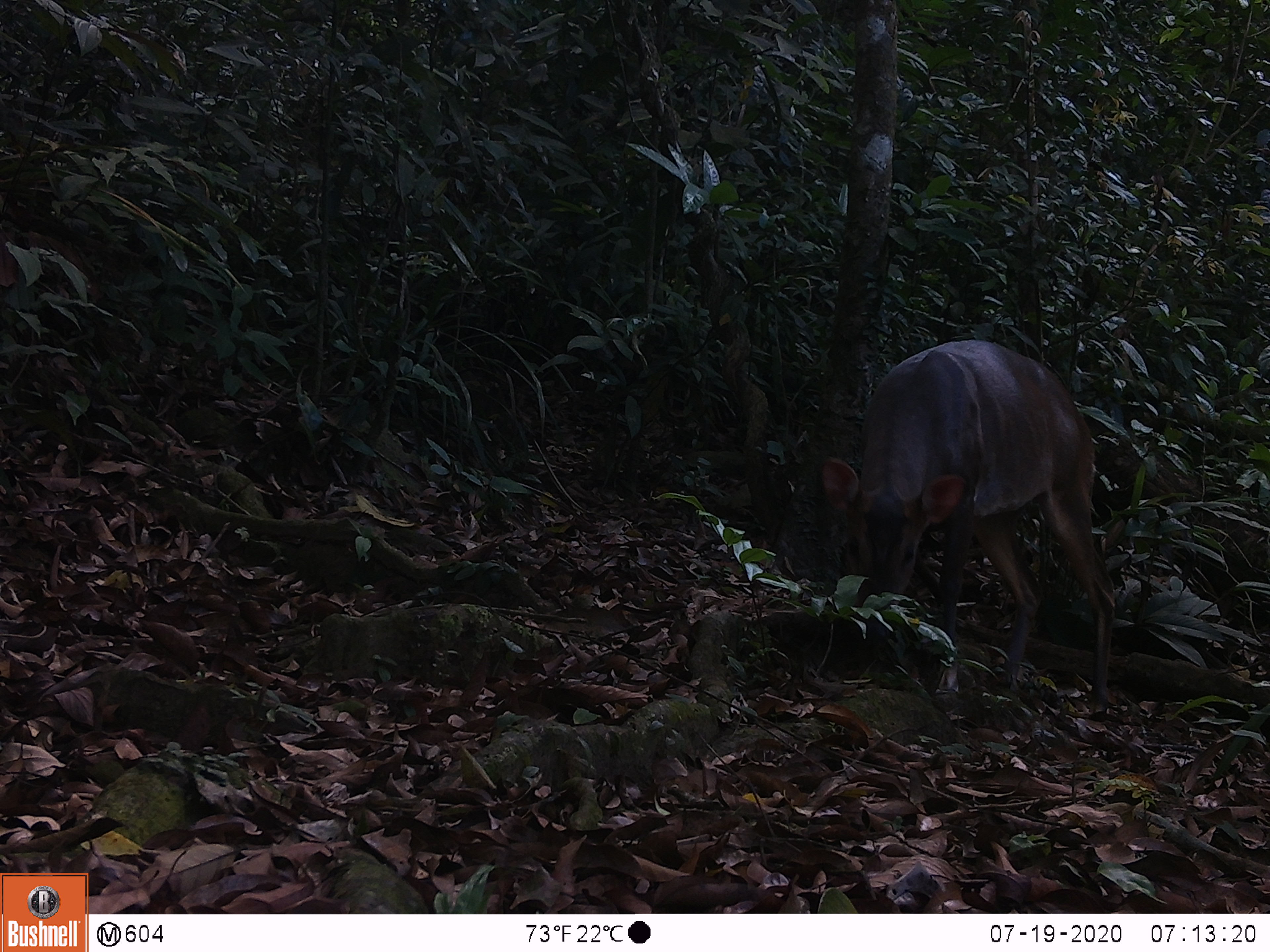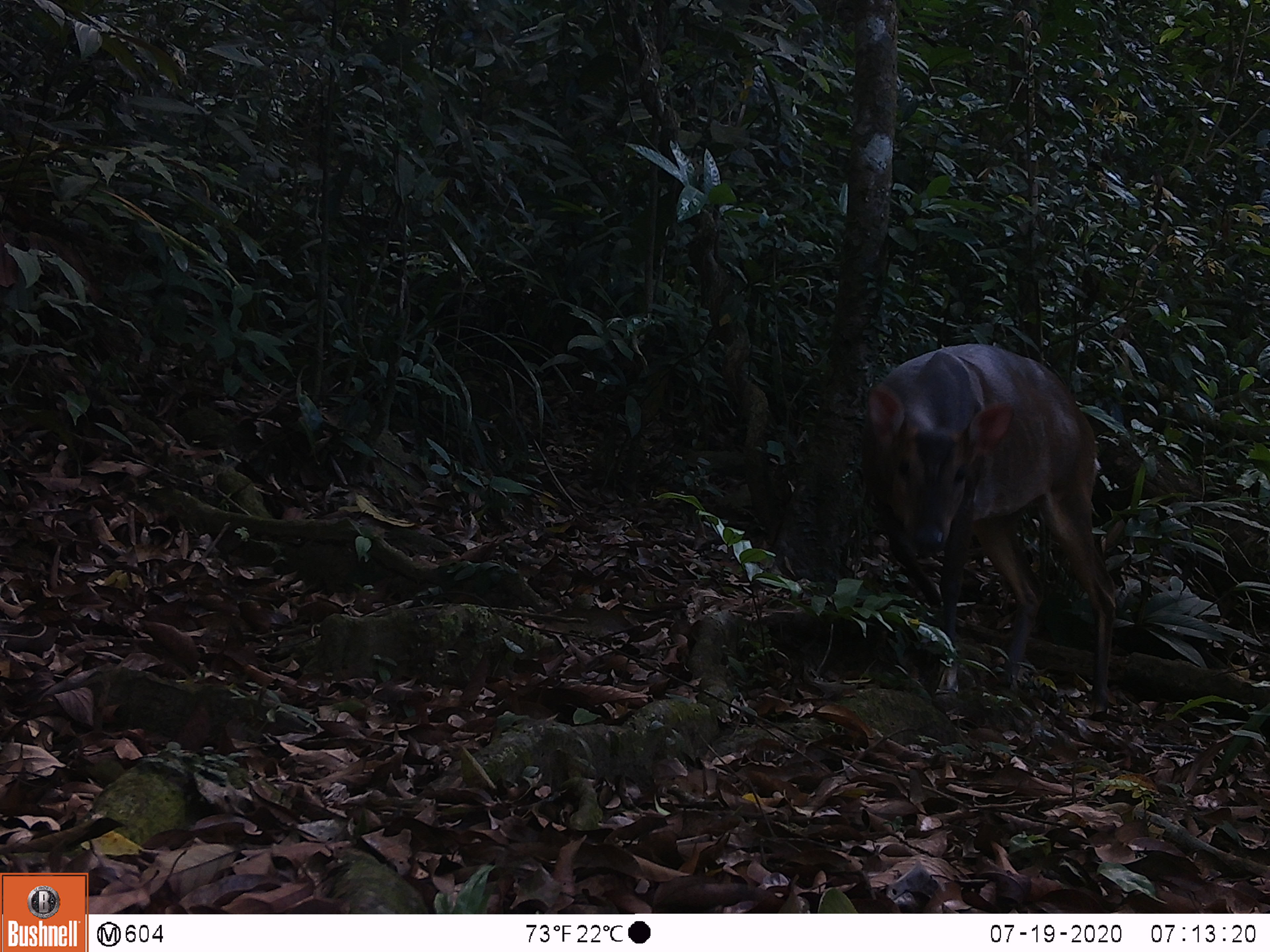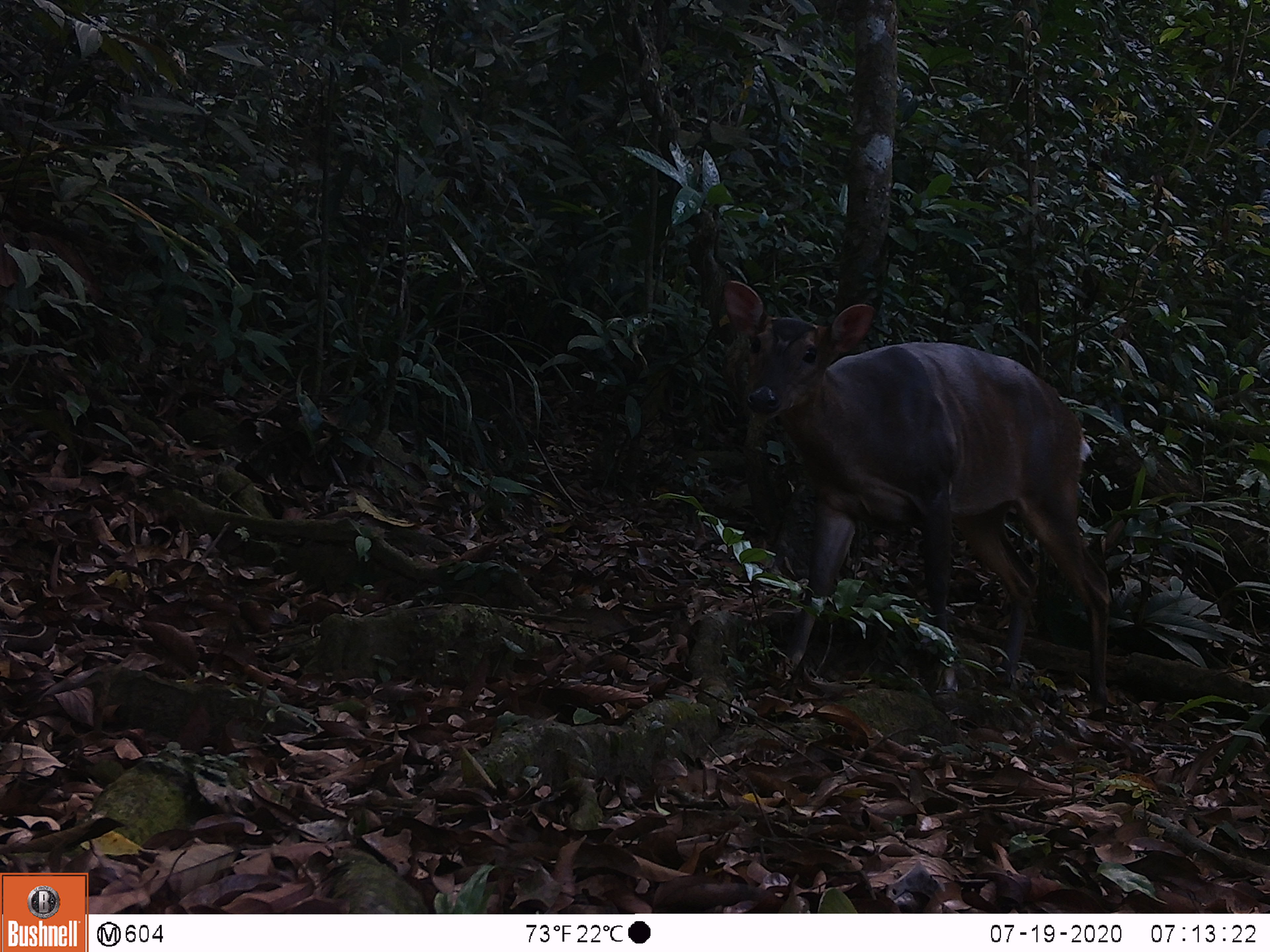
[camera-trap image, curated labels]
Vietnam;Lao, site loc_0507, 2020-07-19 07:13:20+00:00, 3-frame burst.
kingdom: Animalia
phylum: Chordata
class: Mammalia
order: Artiodactyla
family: Cervidae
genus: Muntiacus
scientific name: Muntiacus vuquangensis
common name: large-antlered muntjac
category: large antlered muntjac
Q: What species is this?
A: Large antlered muntjac (large-antlered muntjac) (Muntiacus vuquangensis).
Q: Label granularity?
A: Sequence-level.